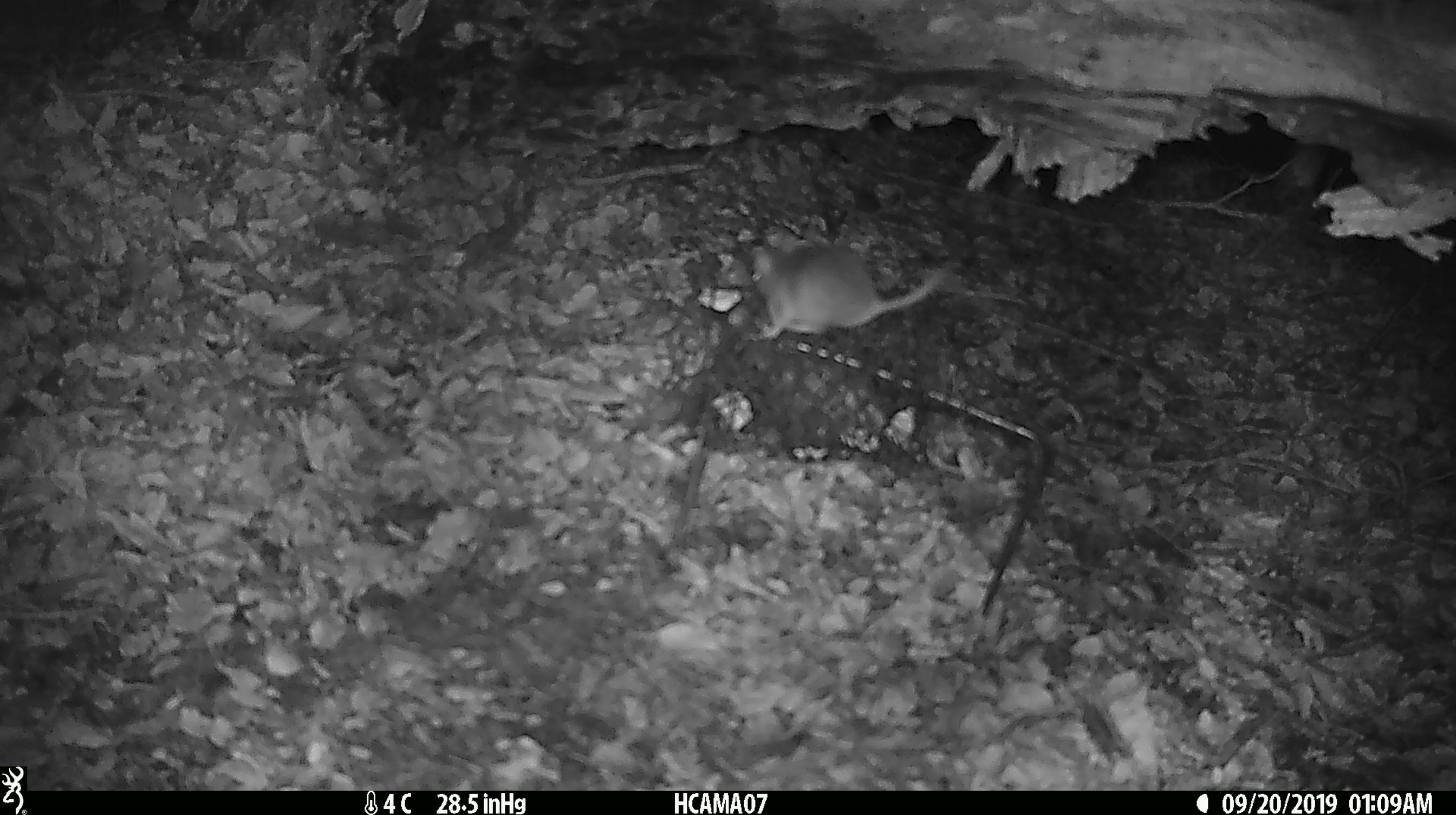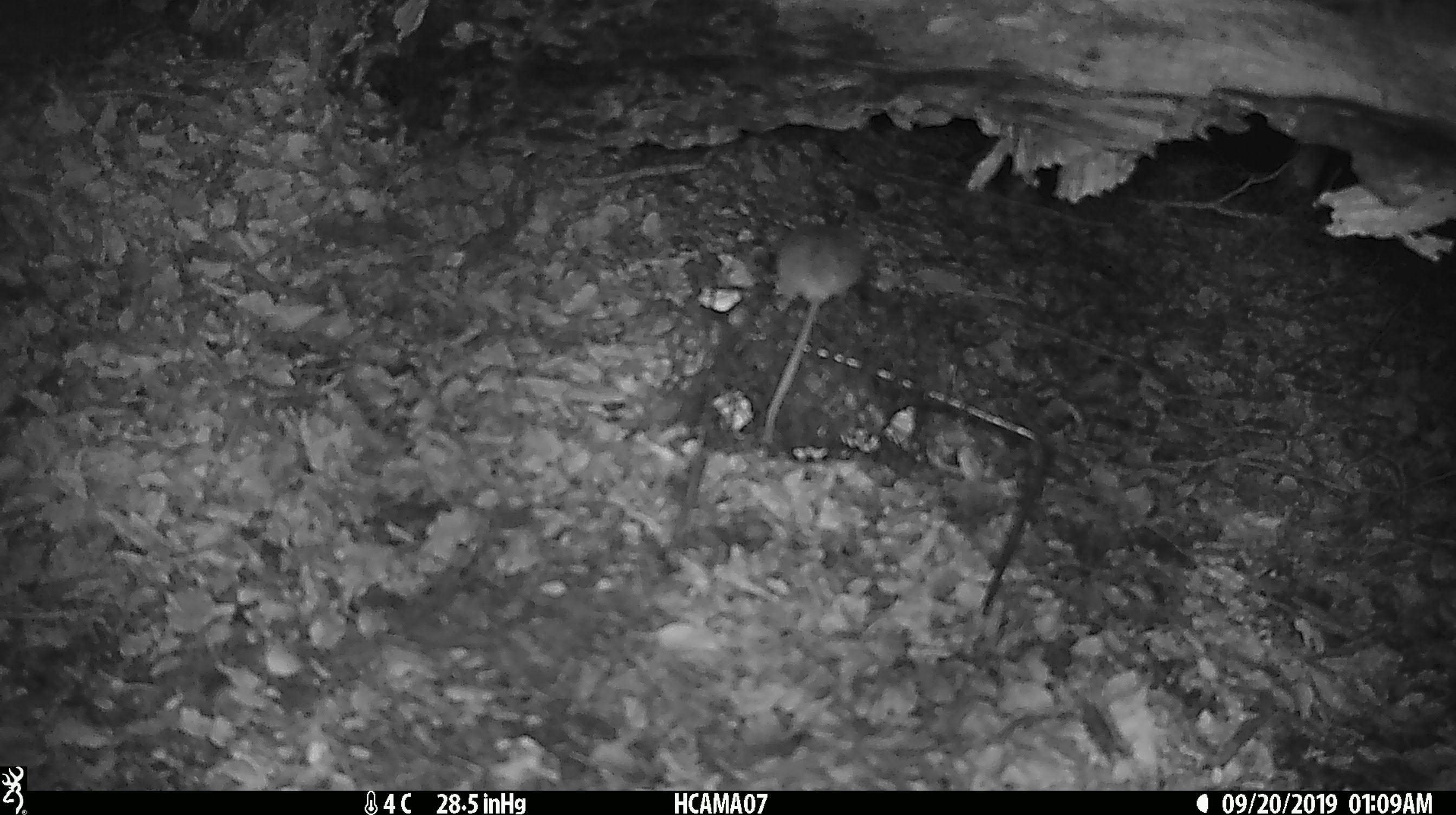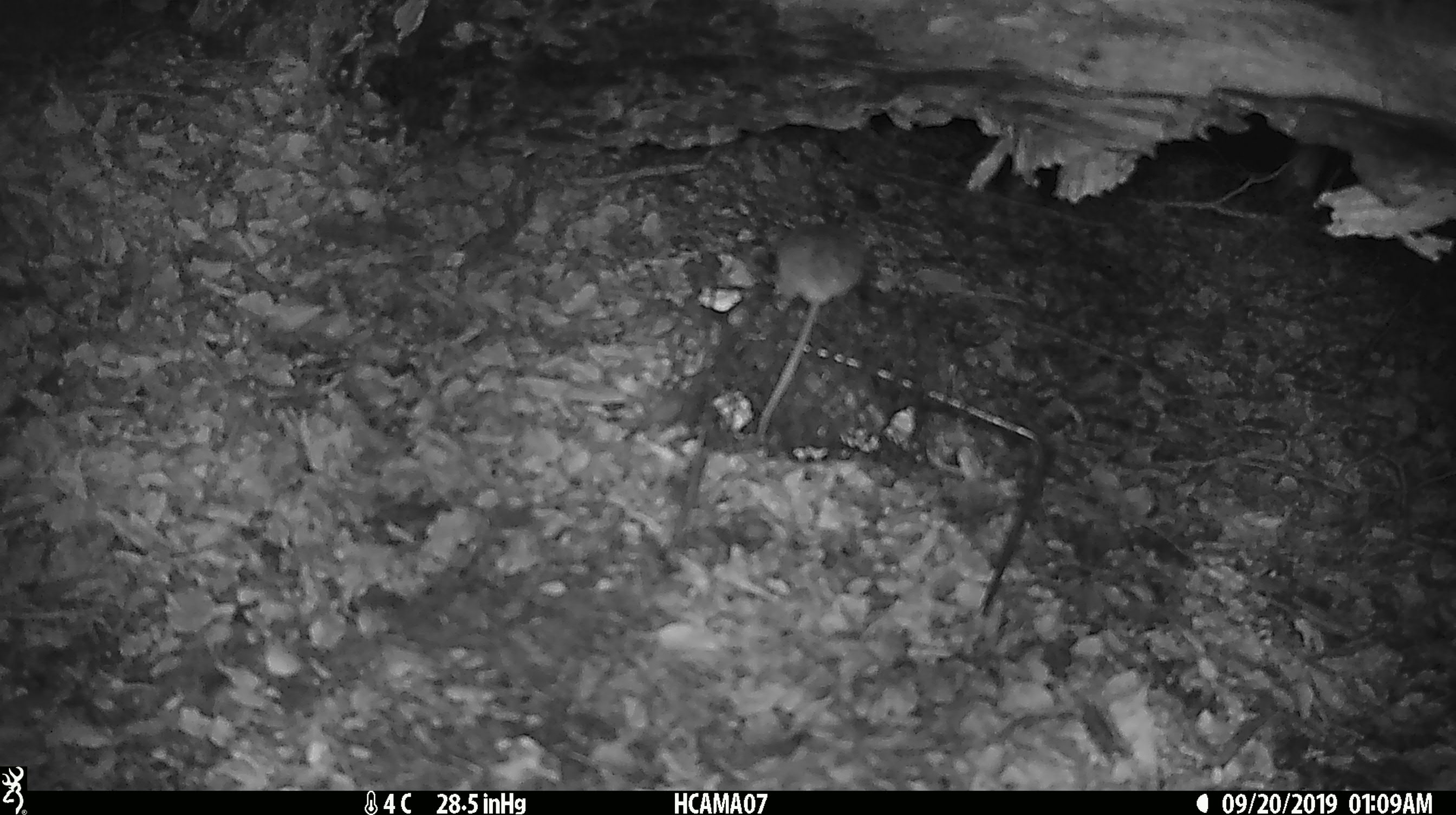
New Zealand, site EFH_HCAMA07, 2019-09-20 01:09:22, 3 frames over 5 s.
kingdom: Animalia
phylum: Chordata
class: Mammalia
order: Rodentia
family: Muridae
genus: Mus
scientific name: Mus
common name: mouse